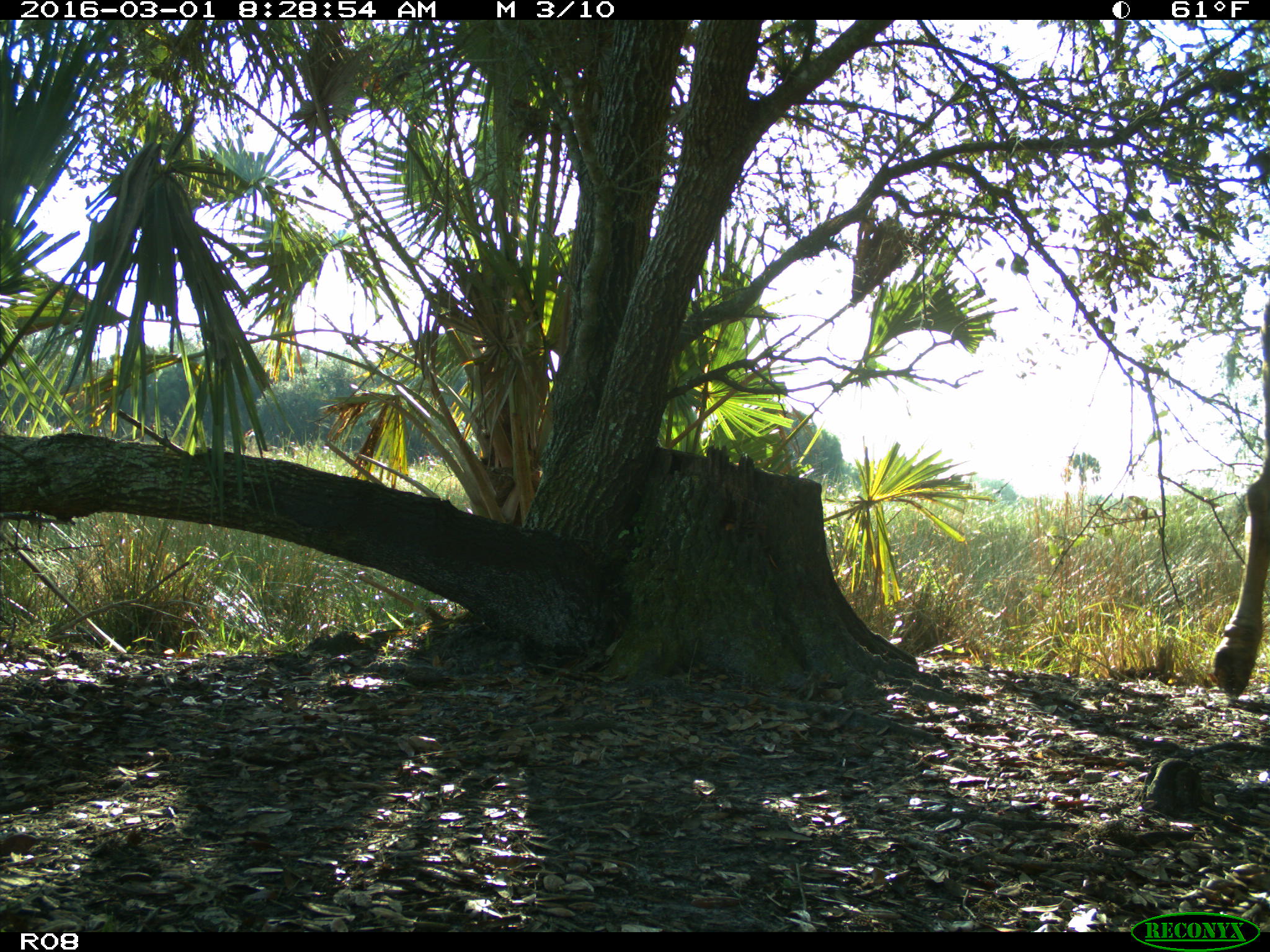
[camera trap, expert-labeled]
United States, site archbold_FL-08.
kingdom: Animalia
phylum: Chordata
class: Mammalia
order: Artiodactyla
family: Bovidae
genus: Bos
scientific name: Bos taurus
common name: domestic cow